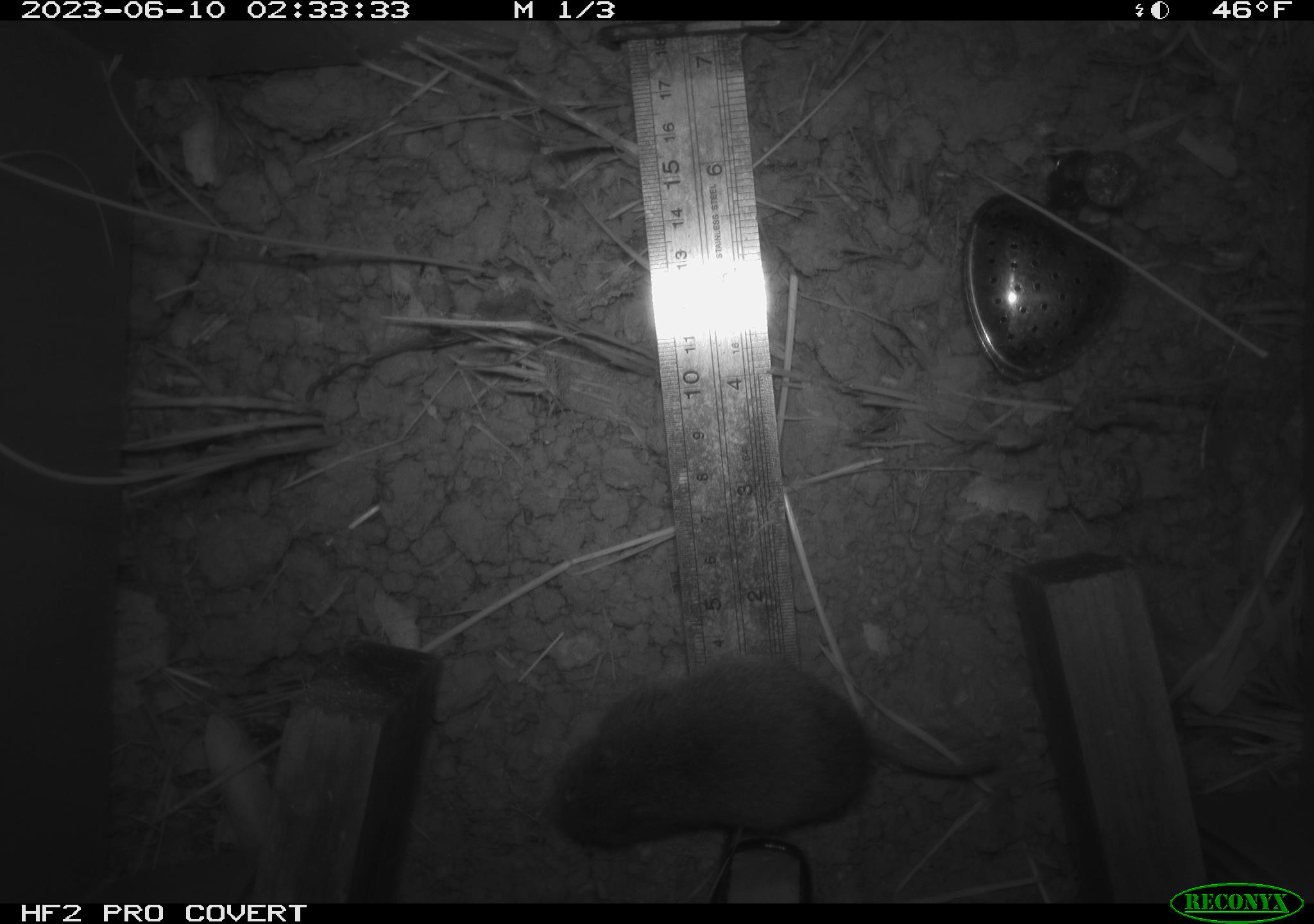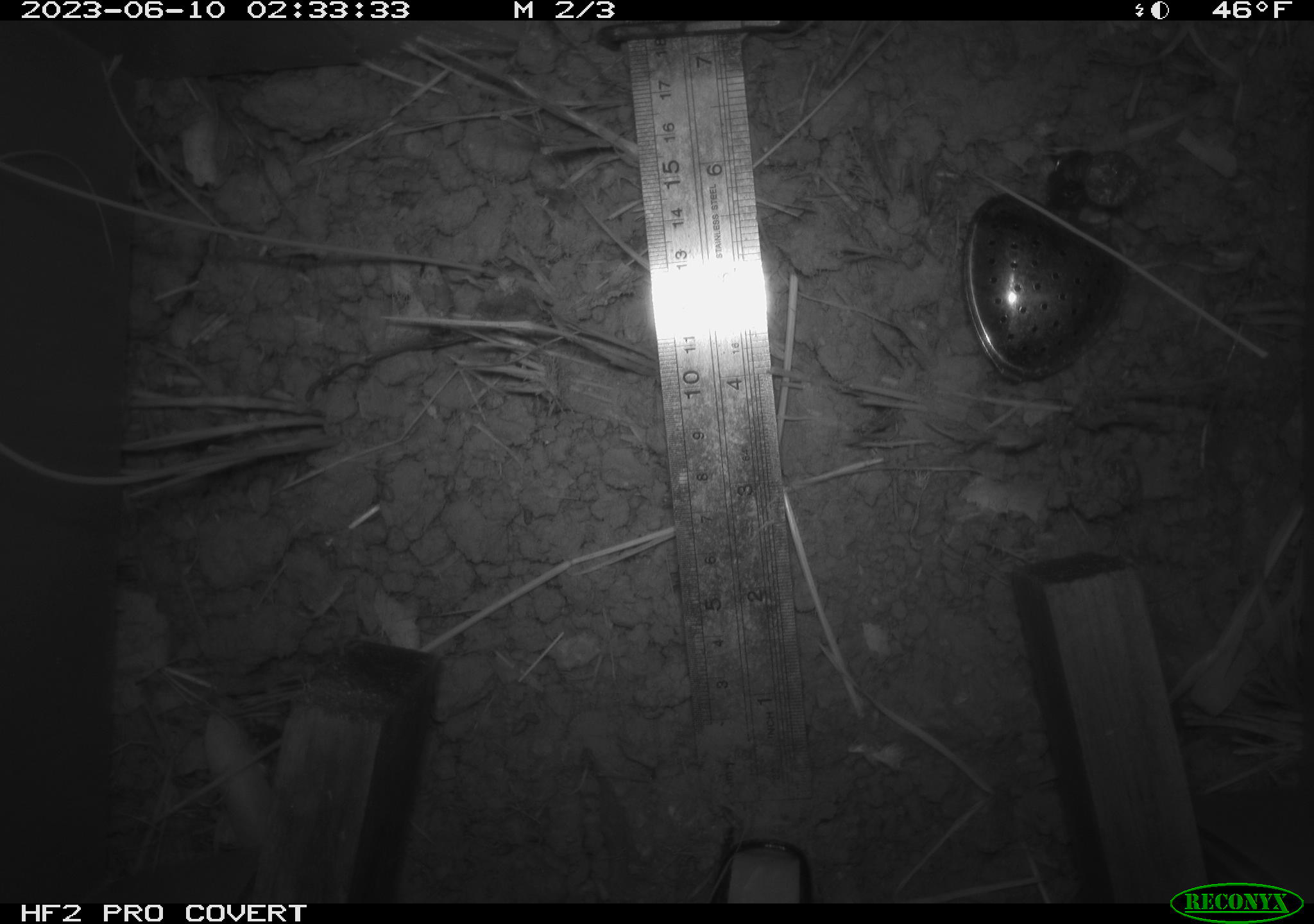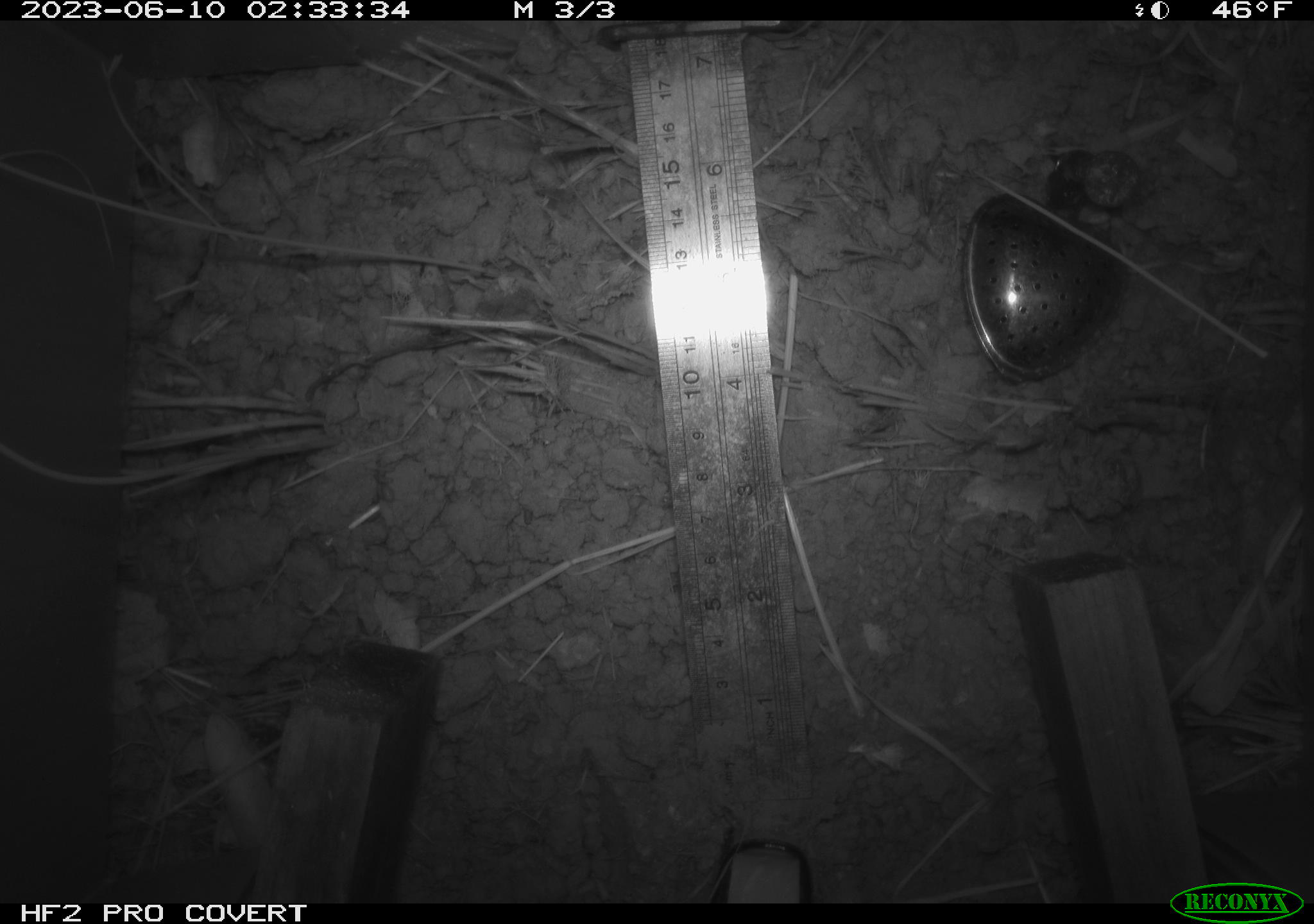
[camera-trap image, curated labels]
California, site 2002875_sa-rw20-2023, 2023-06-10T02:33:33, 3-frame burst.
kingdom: Animalia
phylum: Chordata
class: Mammalia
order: Rodentia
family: Cricetidae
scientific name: Arvicolinae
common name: voles, lemmings, and muskrats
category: arvicolinae subfamily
Arvicolinae subfamily (voles, lemmings, and muskrats) (Arvicolinae).